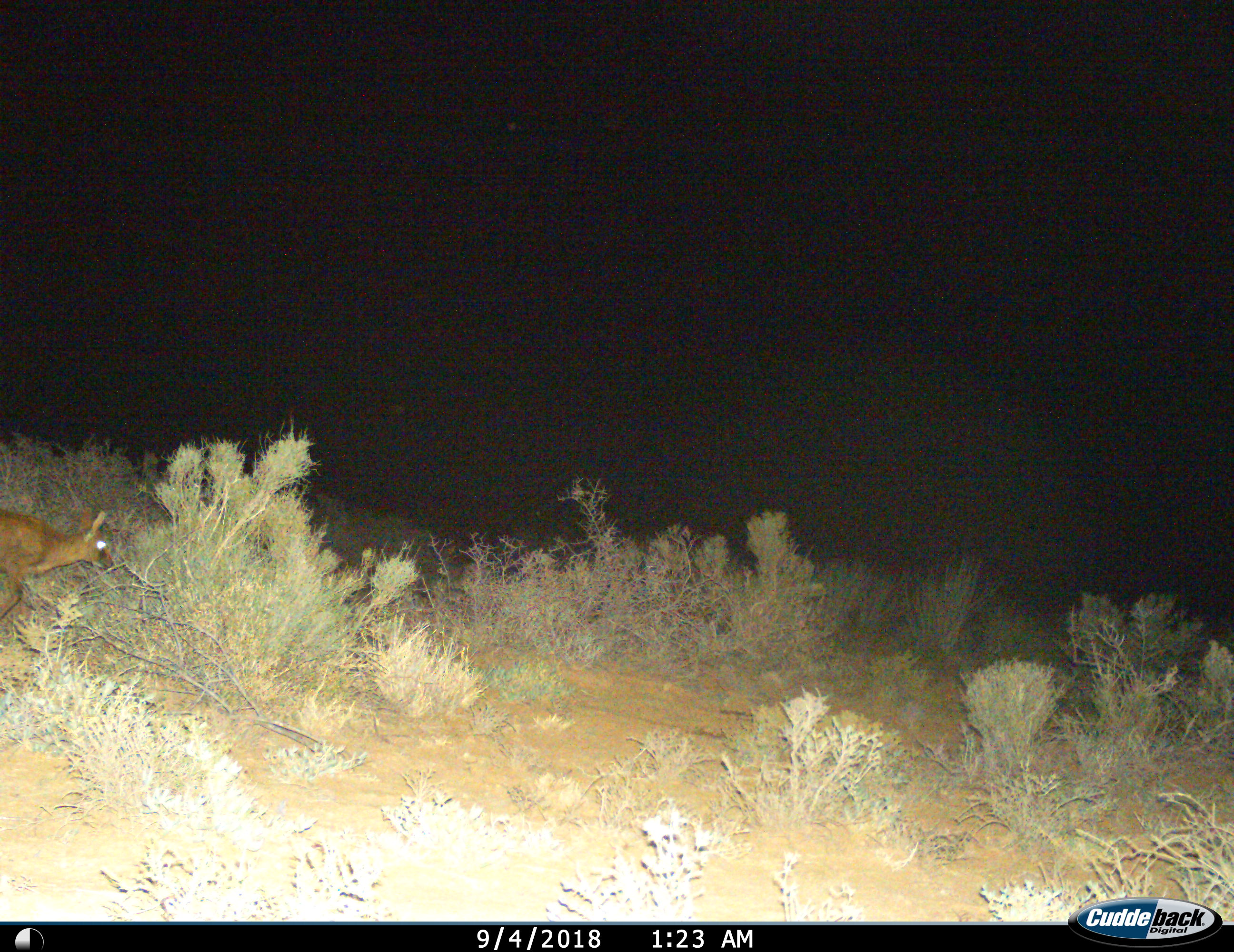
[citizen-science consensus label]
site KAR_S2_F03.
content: unidentified animal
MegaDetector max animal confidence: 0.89